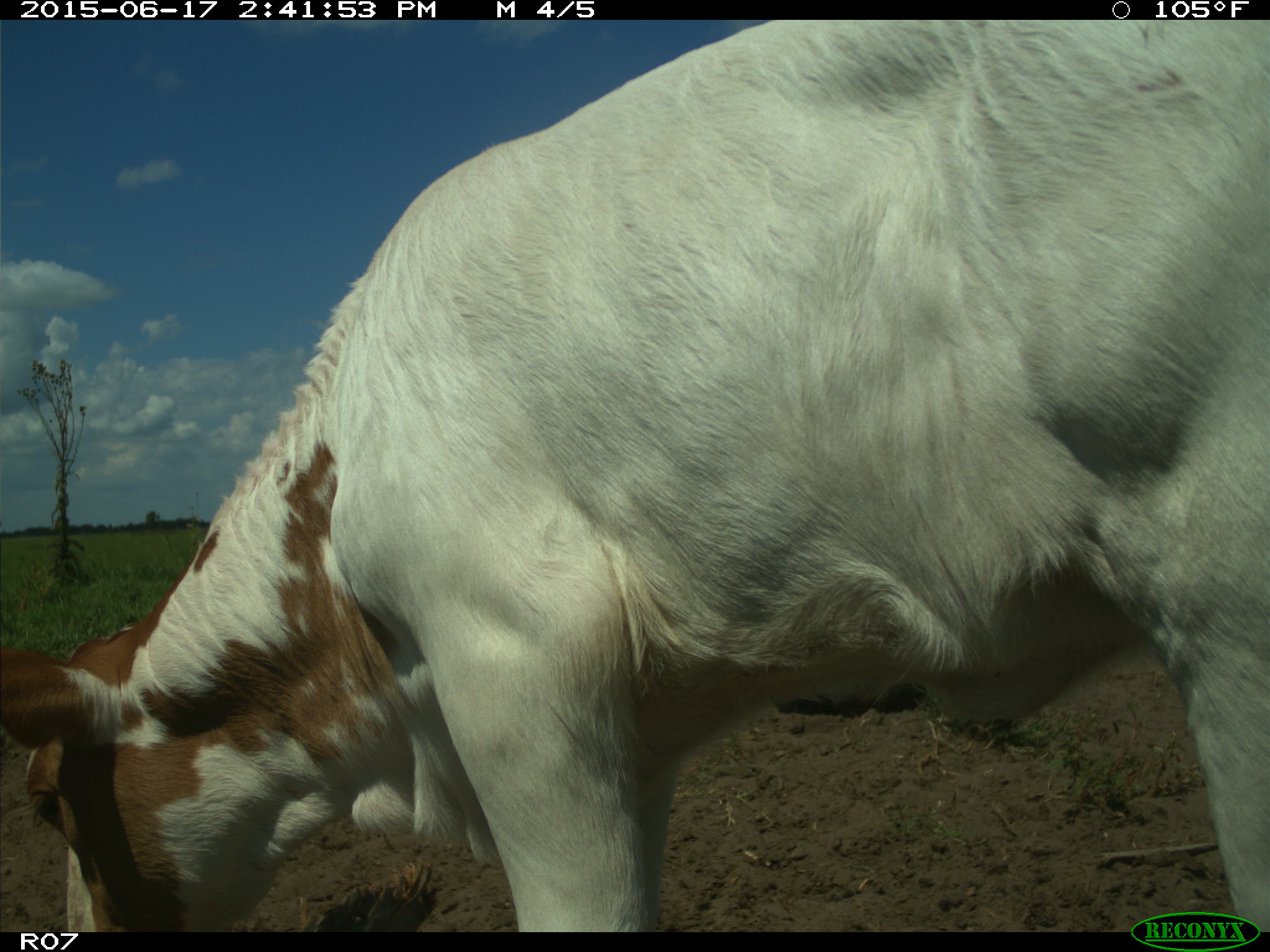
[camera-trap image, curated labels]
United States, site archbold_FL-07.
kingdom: Animalia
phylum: Chordata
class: Mammalia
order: Artiodactyla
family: Bovidae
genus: Bos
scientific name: Bos taurus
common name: domestic cow